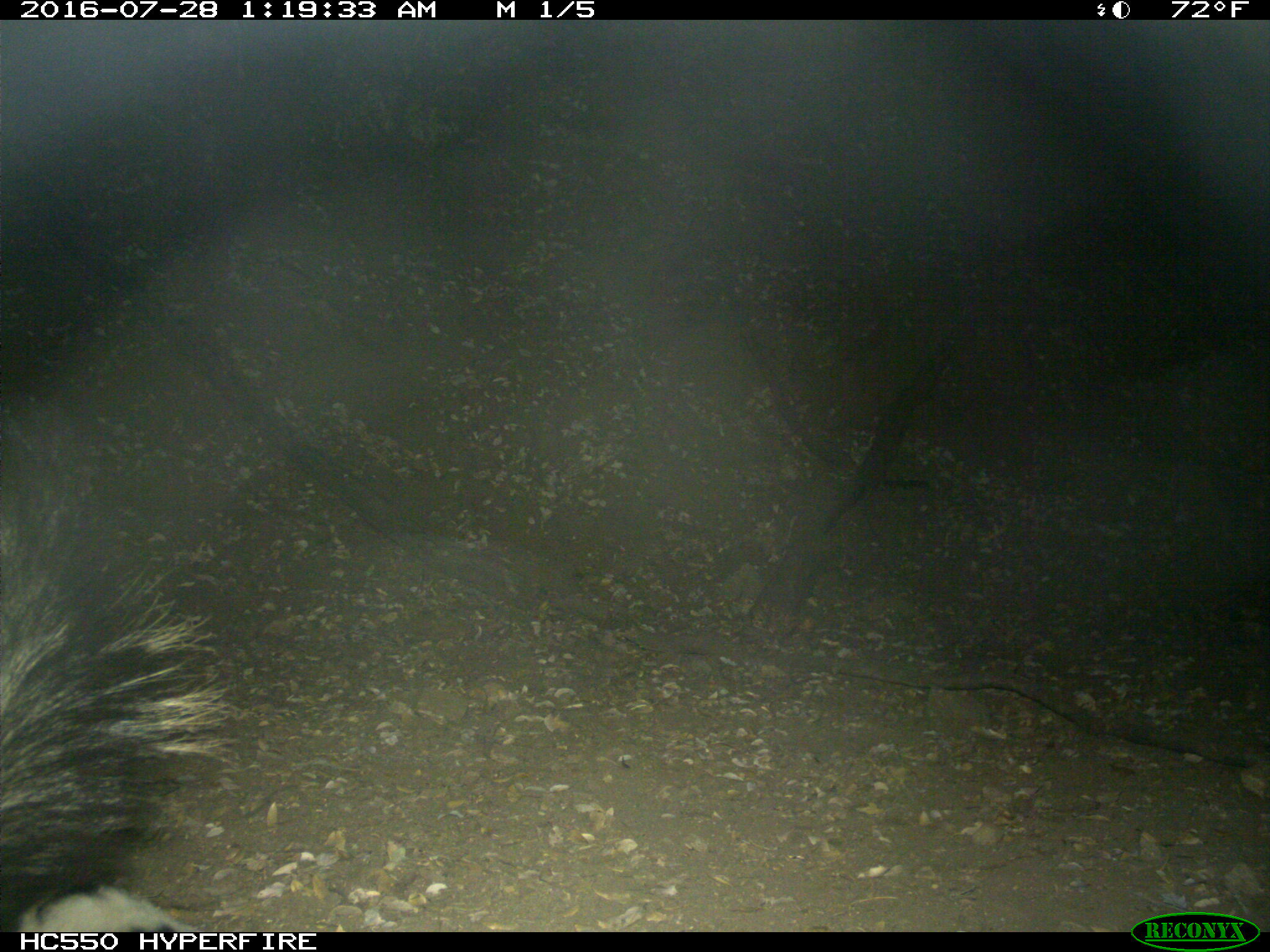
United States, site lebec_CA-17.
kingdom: Animalia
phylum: Chordata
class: Mammalia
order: Carnivora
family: Mephitidae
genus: Mephitis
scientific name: Mephitis mephitis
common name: striped skunk